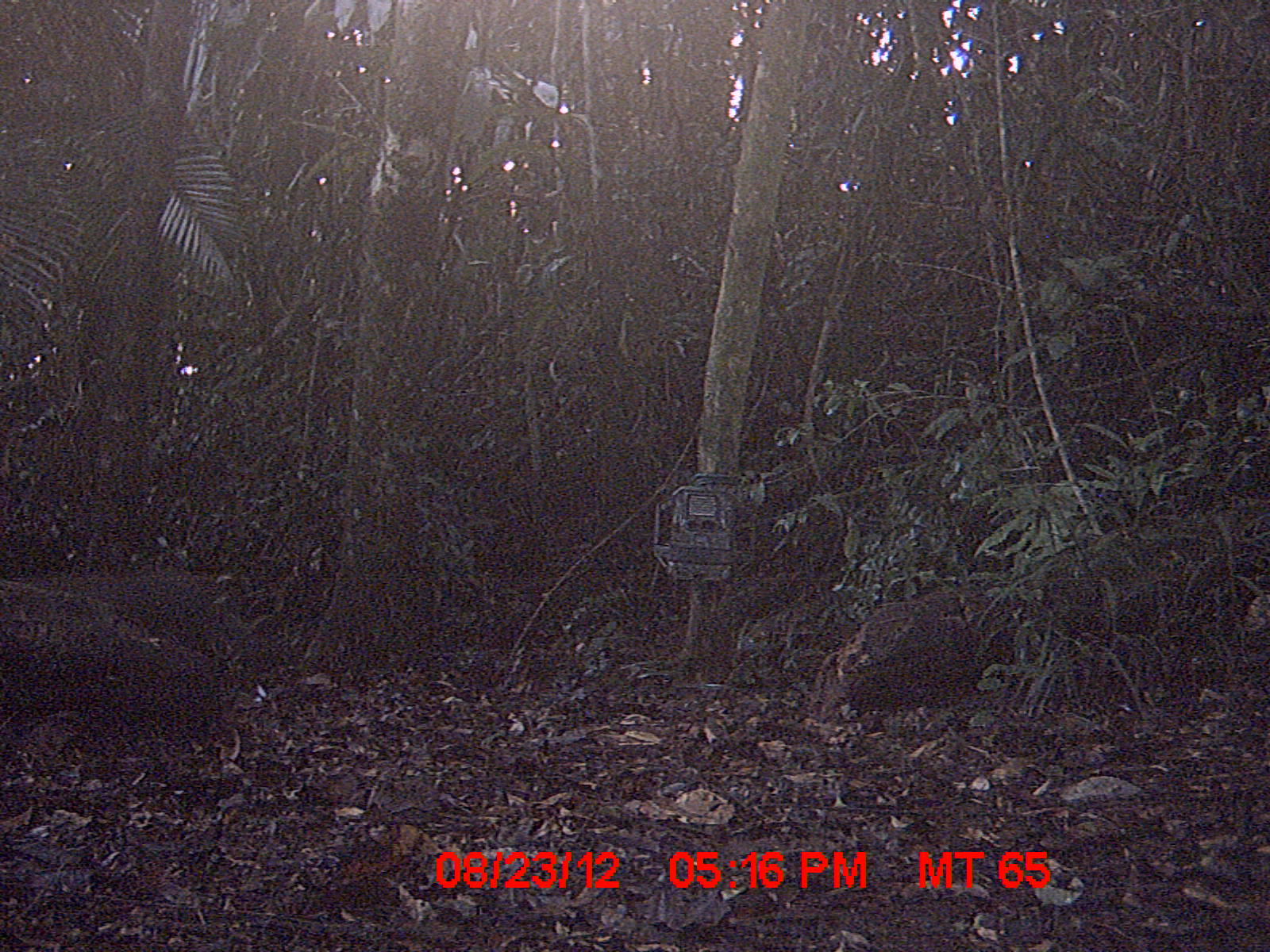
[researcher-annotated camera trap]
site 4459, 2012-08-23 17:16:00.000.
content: unidentified animal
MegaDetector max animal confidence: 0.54